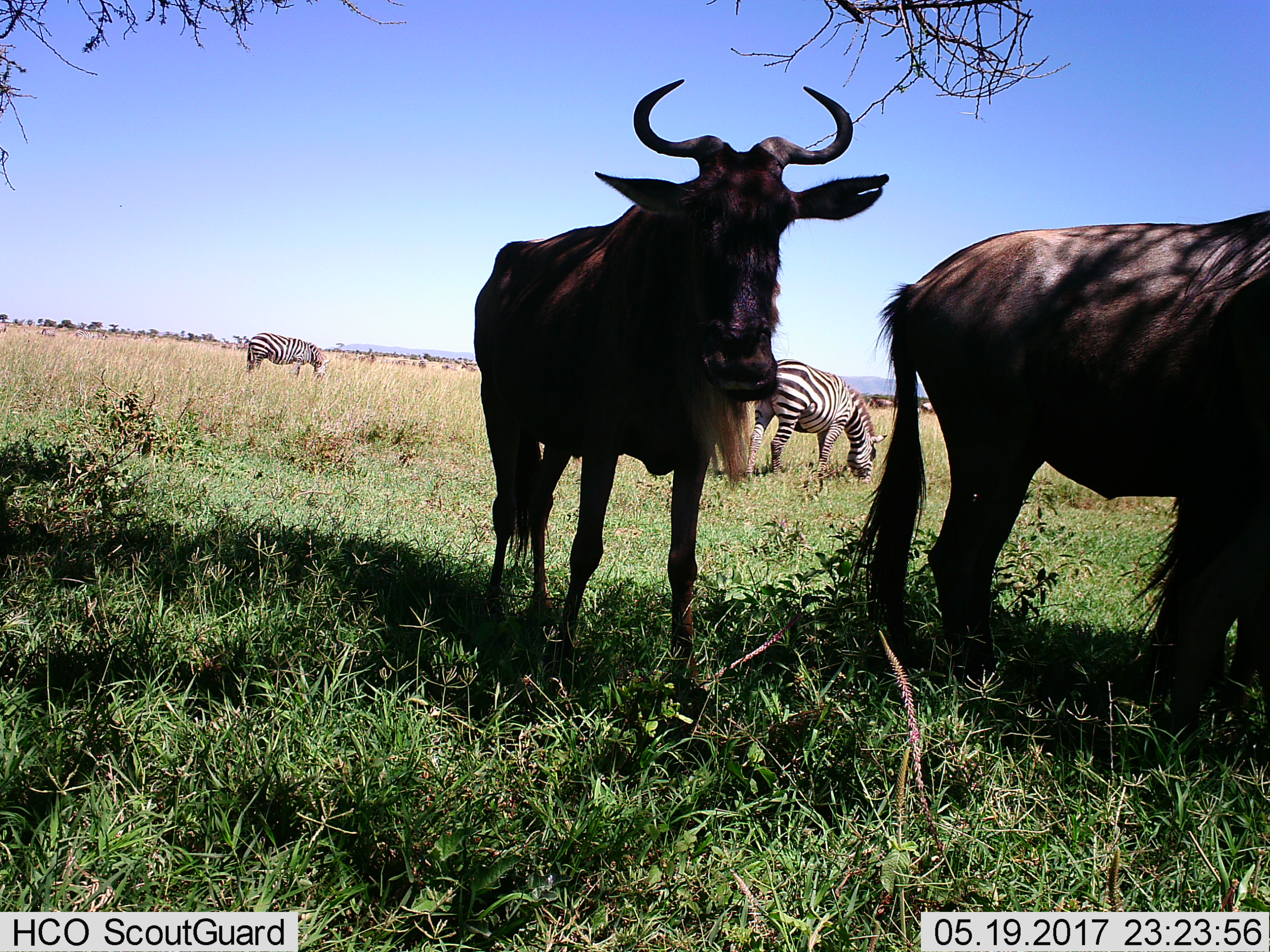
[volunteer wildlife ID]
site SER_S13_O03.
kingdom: Animalia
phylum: Chordata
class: Mammalia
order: Artiodactyla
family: Bovidae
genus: Connochaetes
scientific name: Connochaetes taurinus taurinus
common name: blue wildebeest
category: wildebeestblue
Wildebeestblue (blue wildebeest) (Connochaetes taurinus taurinus), count 2. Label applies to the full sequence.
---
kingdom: Animalia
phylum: Chordata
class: Mammalia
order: Perissodactyla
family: Equidae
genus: Equus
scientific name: Equus quagga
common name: plains zebra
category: zebraplains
Zebraplains (plains zebra) (Equus quagga), count 2. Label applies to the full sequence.